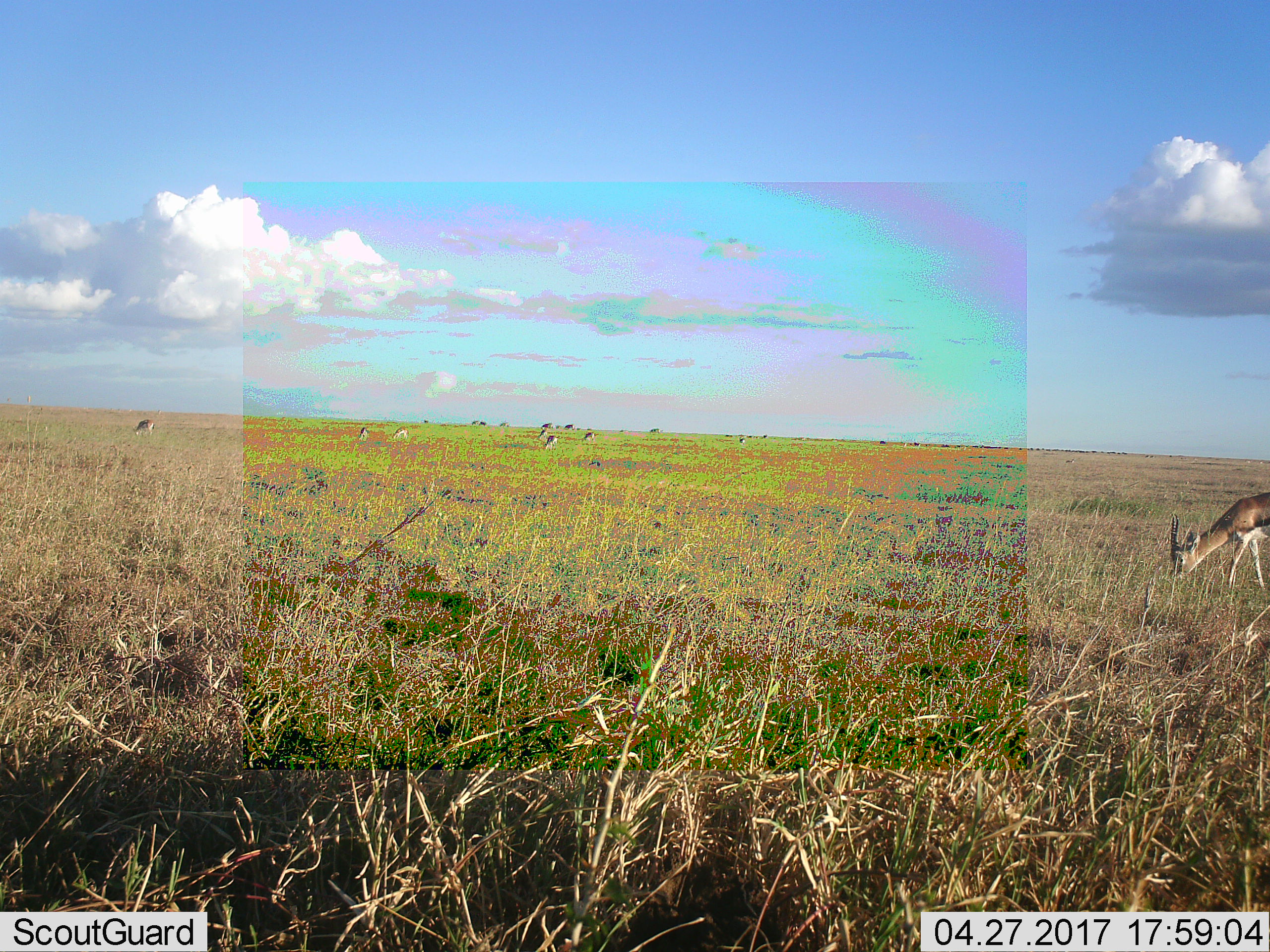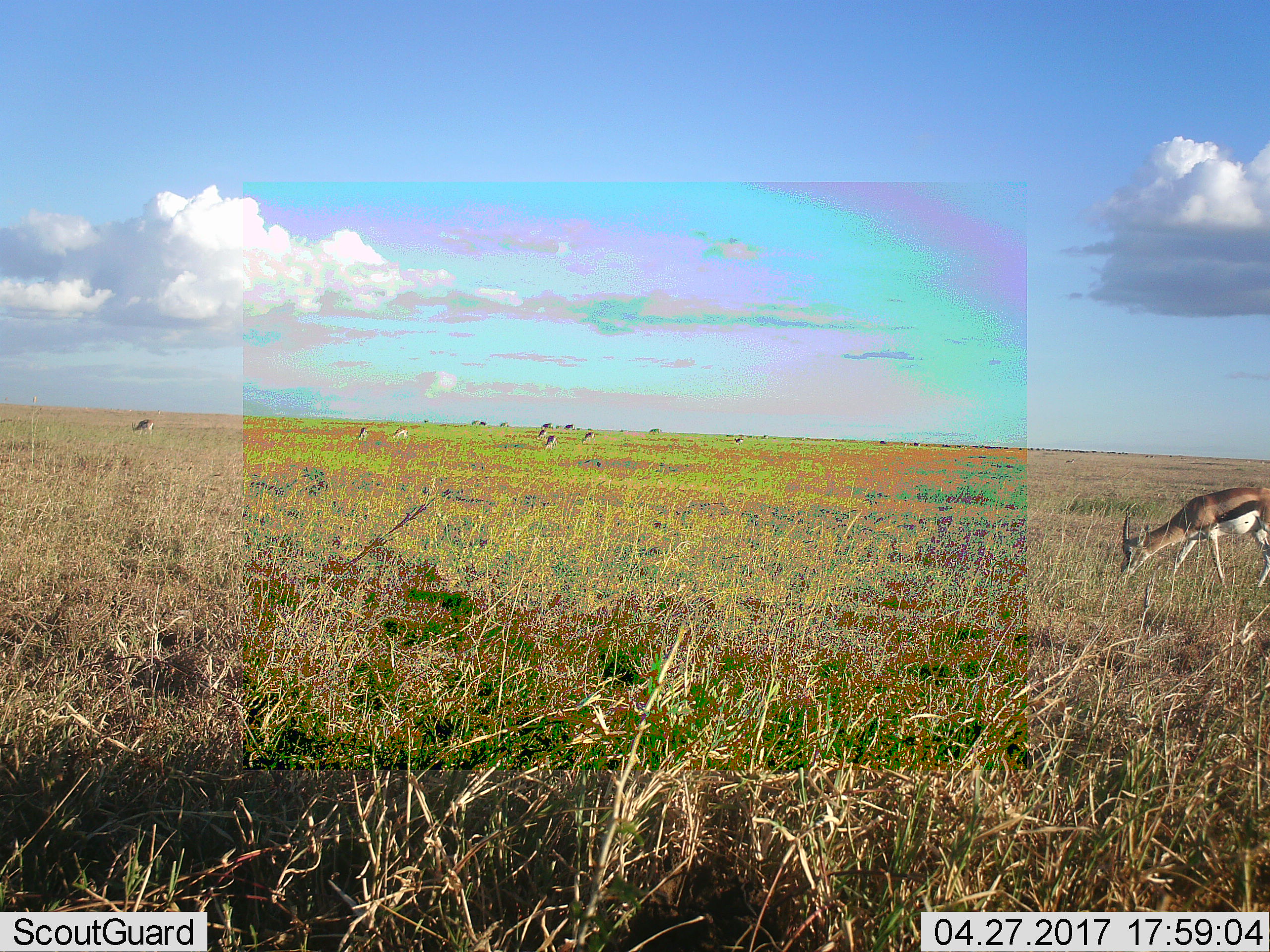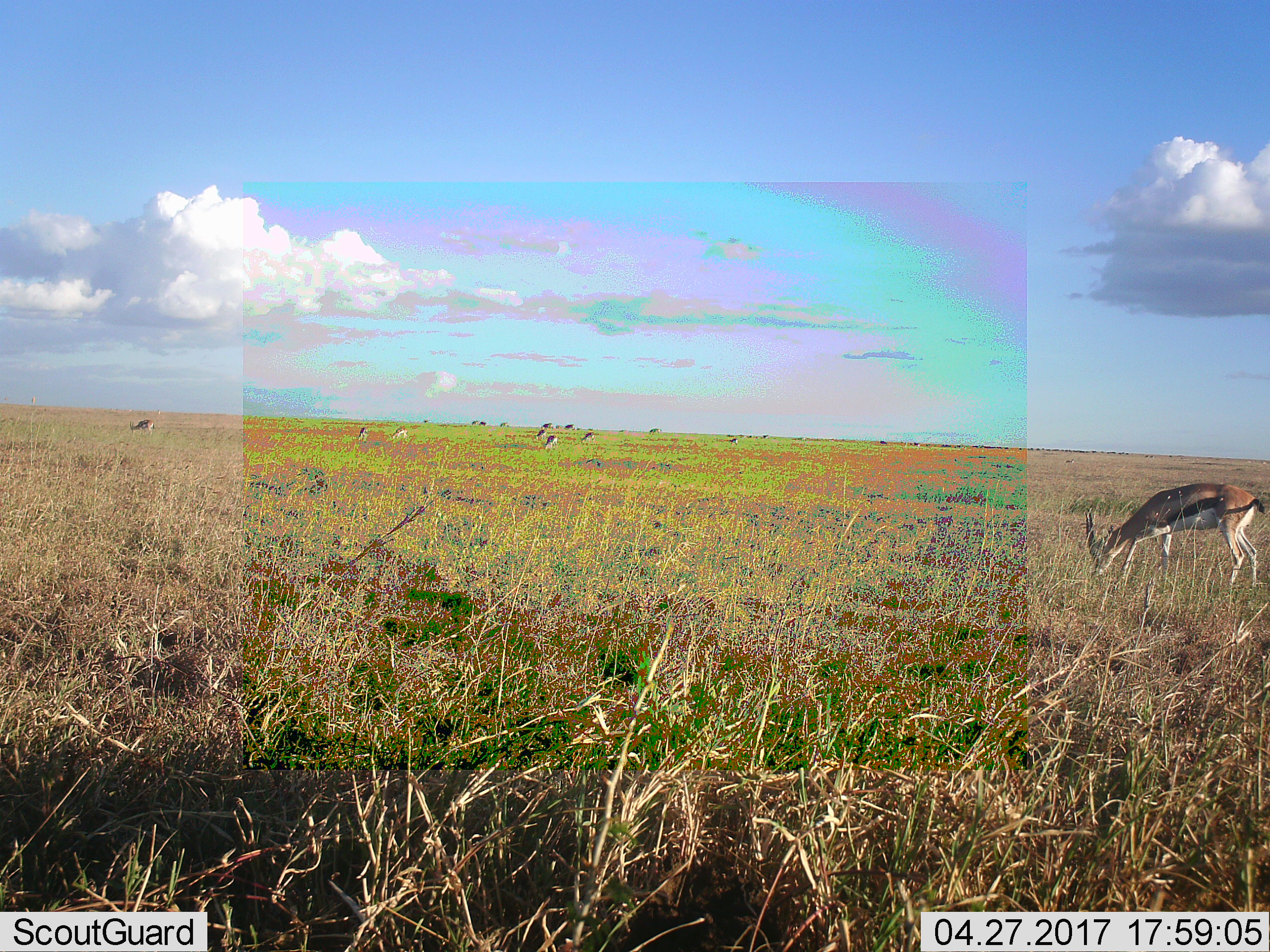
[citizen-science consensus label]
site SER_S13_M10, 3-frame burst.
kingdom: Animalia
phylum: Chordata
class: Mammalia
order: Artiodactyla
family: Bovidae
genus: Eudorcas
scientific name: Eudorcas thomsonii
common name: thomson's gazelle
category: gazellethomsons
Gazellethomsons (thomson's gazelle) (Eudorcas thomsonii), count 11-50. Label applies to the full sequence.